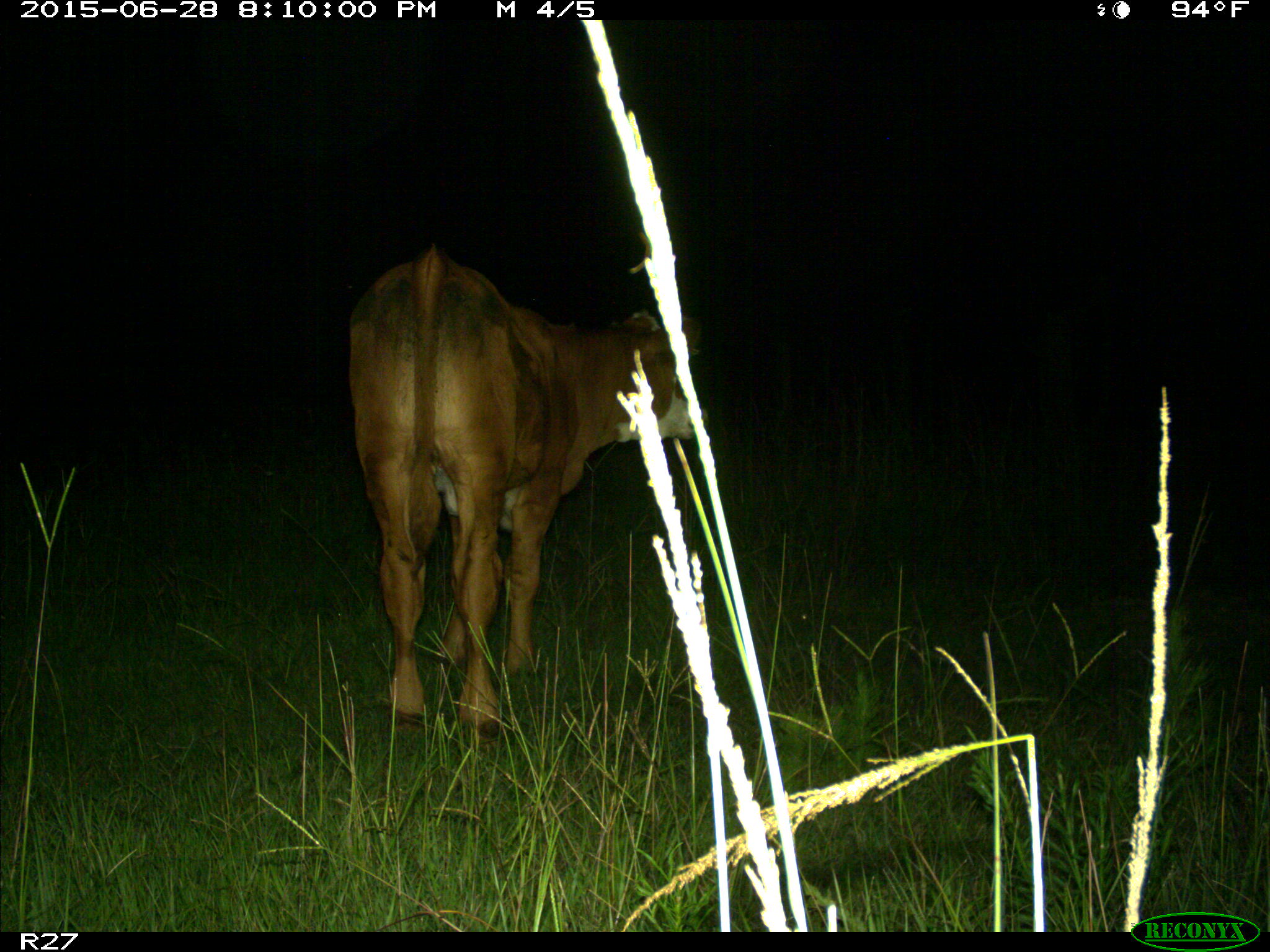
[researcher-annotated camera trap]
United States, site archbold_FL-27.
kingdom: Animalia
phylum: Chordata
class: Mammalia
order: Artiodactyla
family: Bovidae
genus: Bos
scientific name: Bos taurus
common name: domestic cow